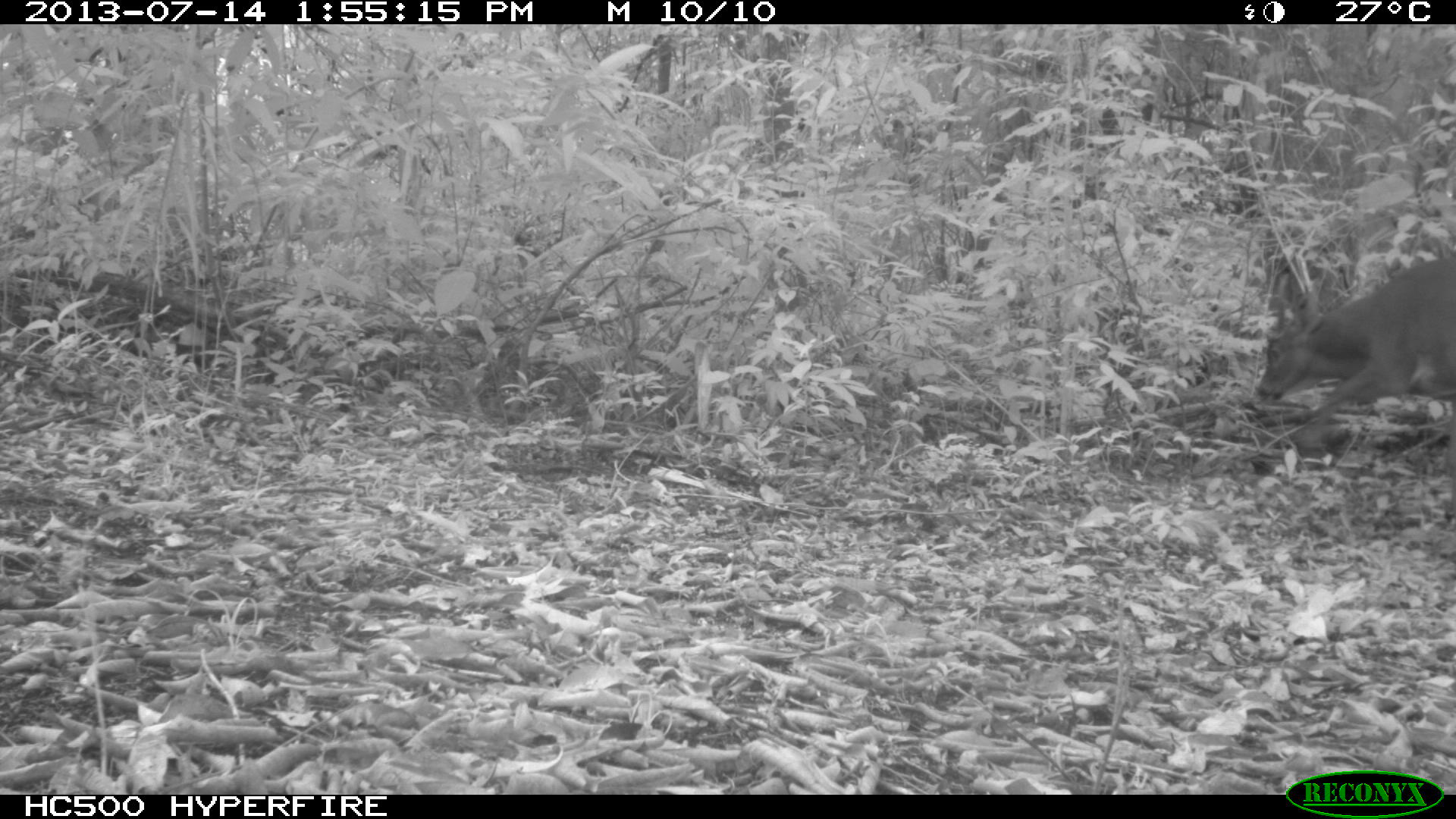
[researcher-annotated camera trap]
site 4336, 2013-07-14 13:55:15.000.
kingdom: Animalia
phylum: Chordata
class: Mammalia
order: Artiodactyla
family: Cervidae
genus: Odocoileus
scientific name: Odocoileus virginianus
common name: white-tailed deer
Odocoileus virginianus (white-tailed deer), count 1, sex male.